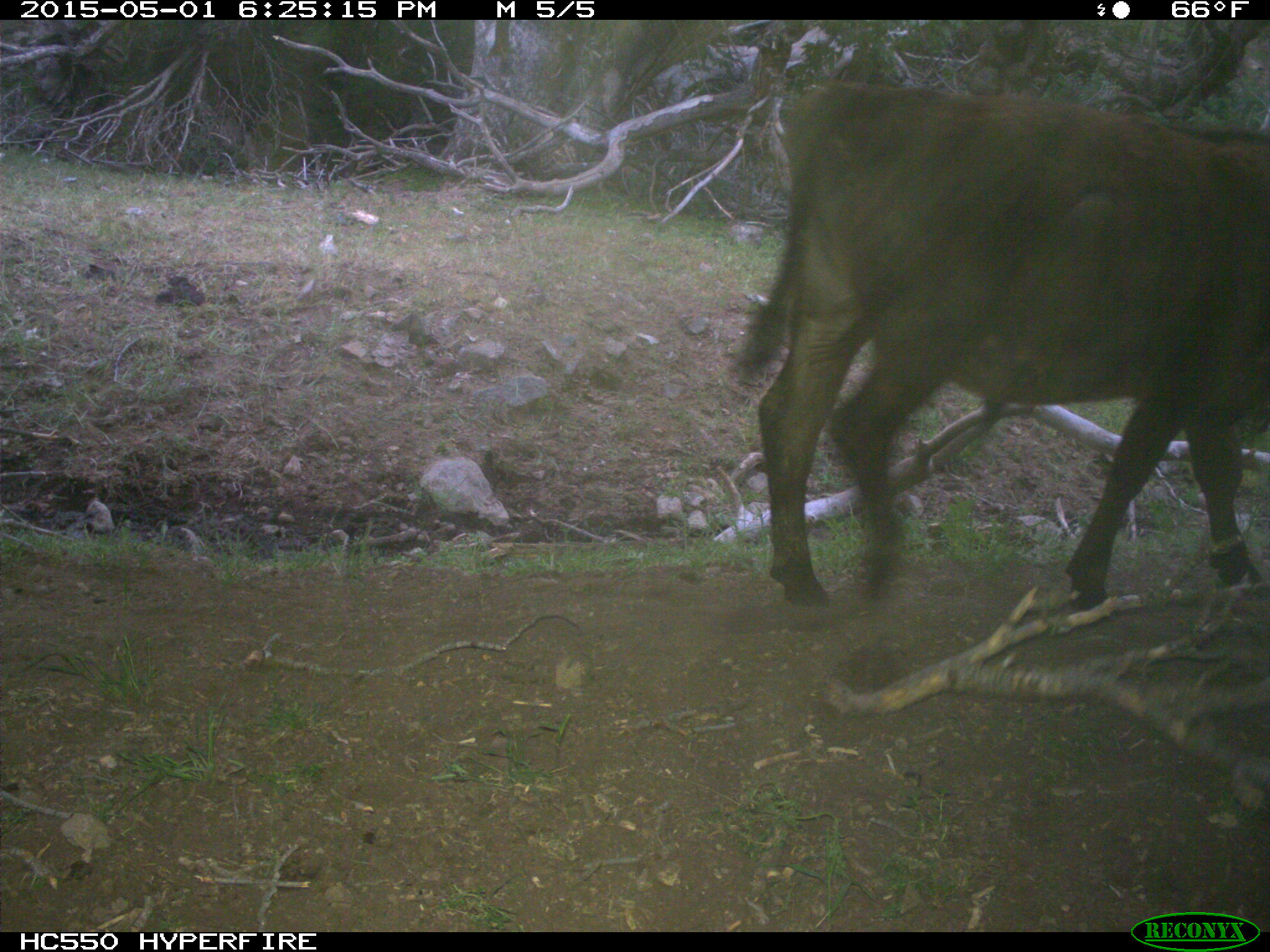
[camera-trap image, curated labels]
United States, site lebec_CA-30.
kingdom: Animalia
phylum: Chordata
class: Mammalia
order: Artiodactyla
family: Bovidae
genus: Bos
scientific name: Bos taurus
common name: domestic cow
Bos taurus (domestic cow).